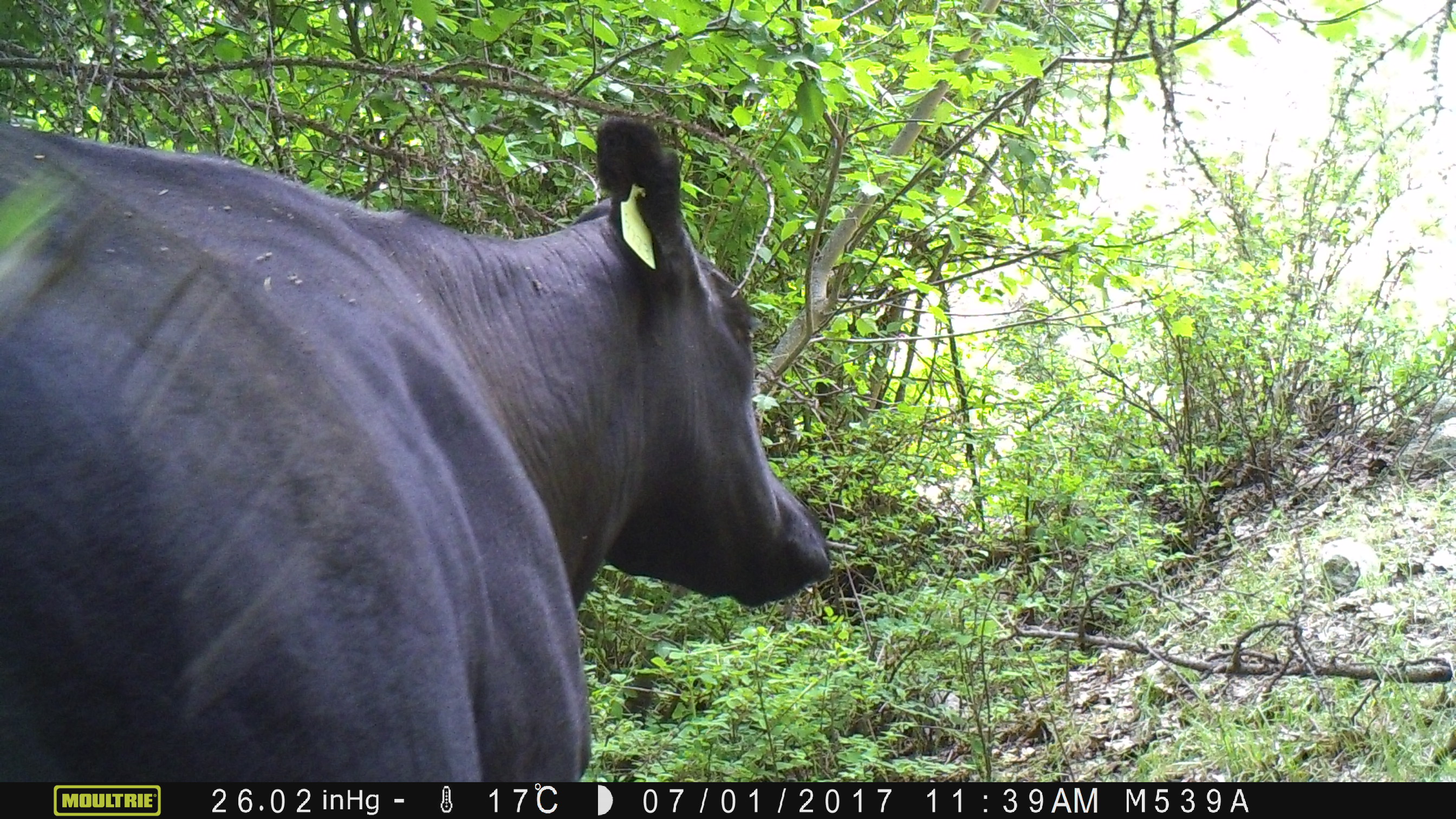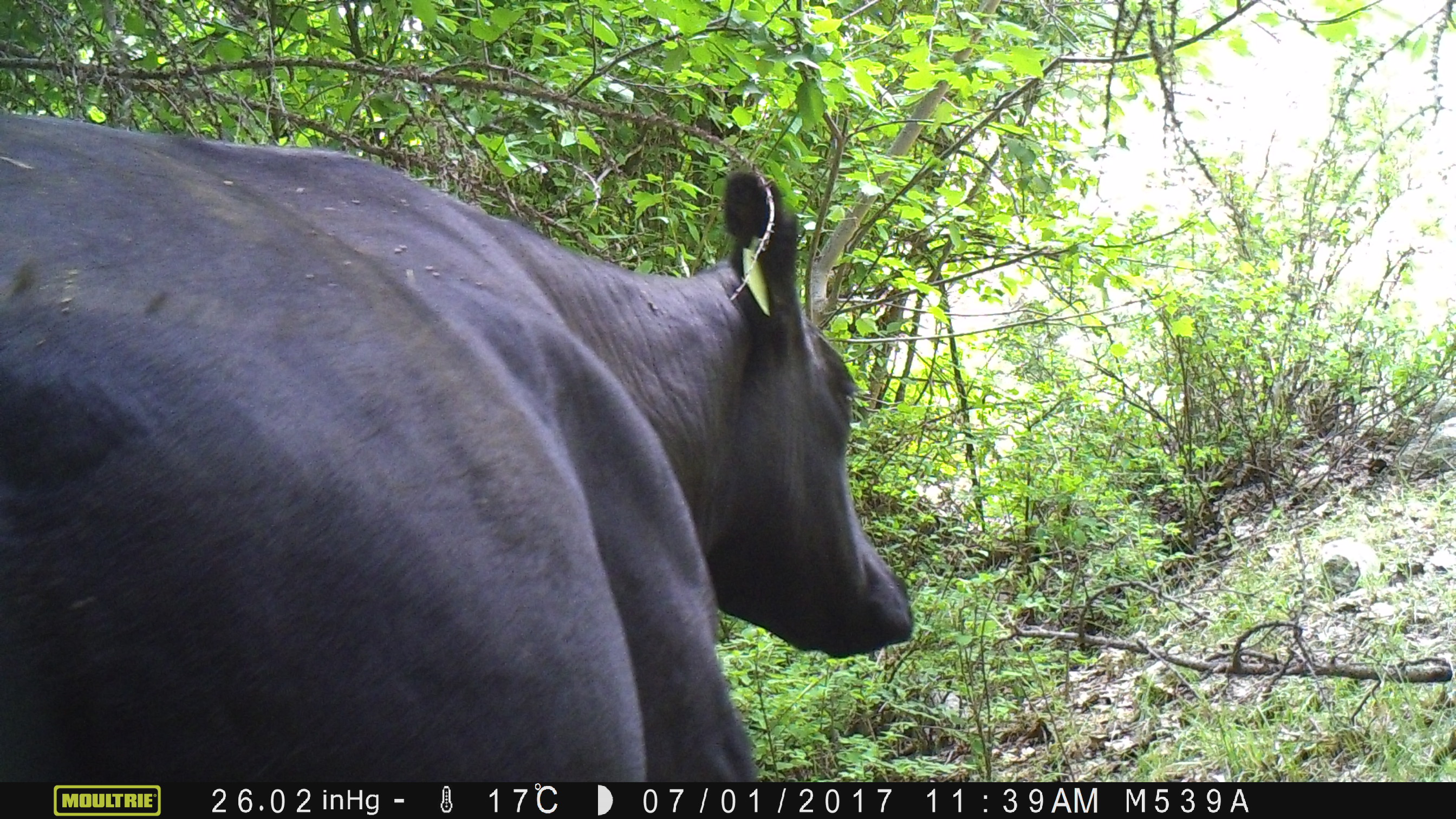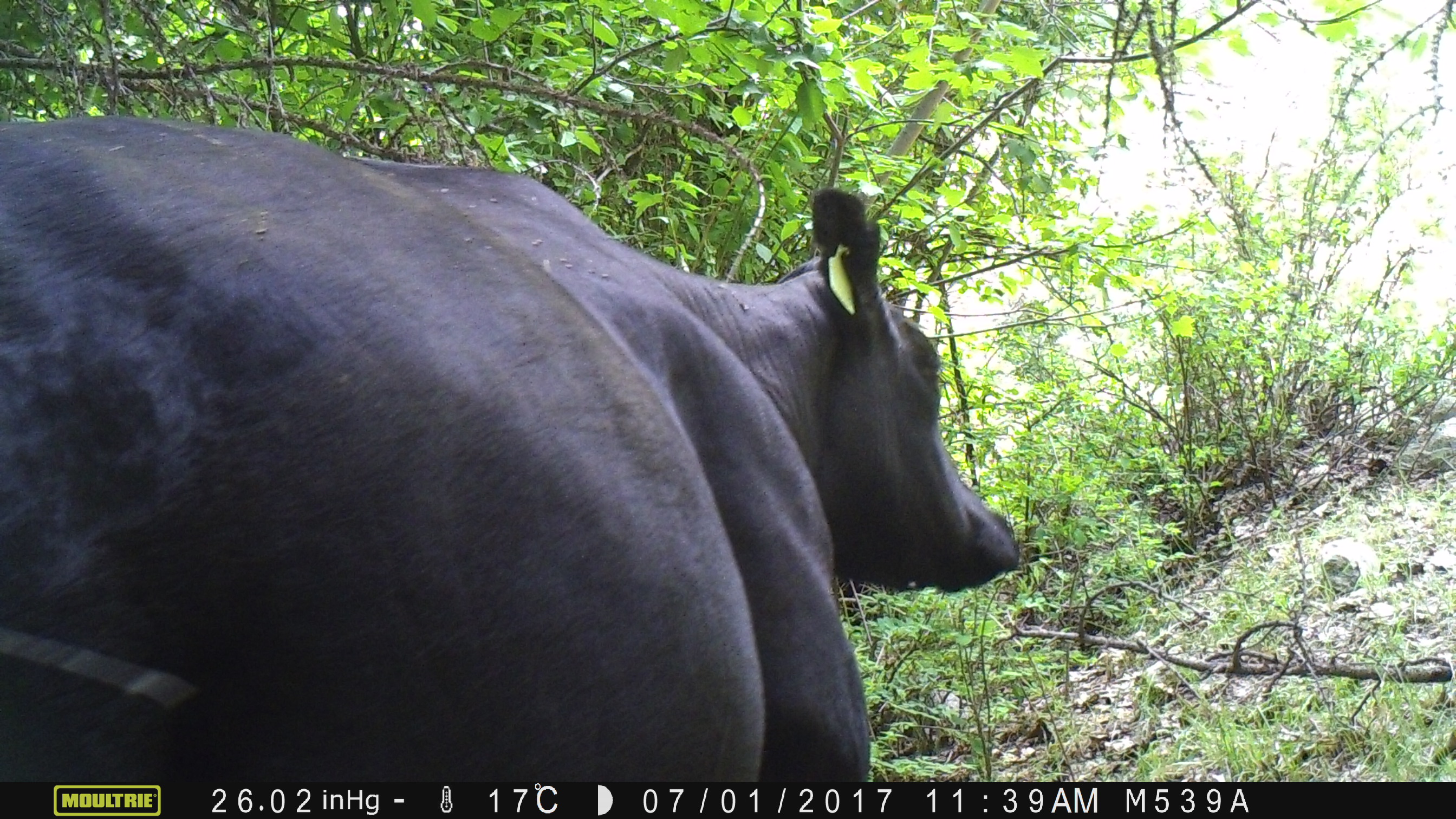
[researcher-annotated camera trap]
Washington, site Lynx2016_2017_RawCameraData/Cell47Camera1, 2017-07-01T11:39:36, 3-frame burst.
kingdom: Animalia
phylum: Chordata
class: Mammalia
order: Artiodactyla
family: Bovidae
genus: Bos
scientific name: Bos taurus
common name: domestic cattle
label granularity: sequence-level